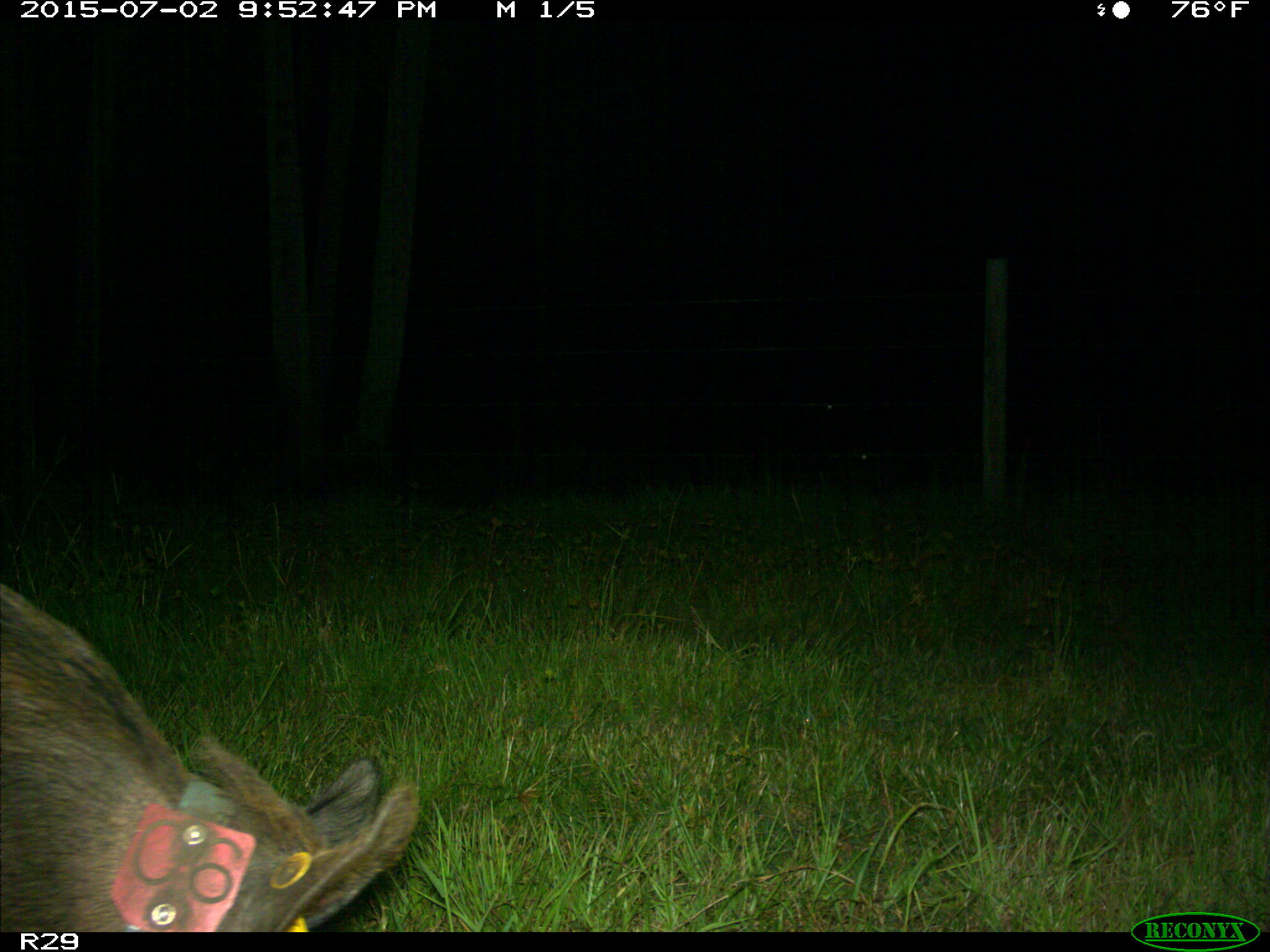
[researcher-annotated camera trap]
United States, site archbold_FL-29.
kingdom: Animalia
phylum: Chordata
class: Mammalia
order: Artiodactyla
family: Suidae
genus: Sus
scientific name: Sus scrofa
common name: wild boar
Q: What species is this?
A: Sus scrofa (wild boar).